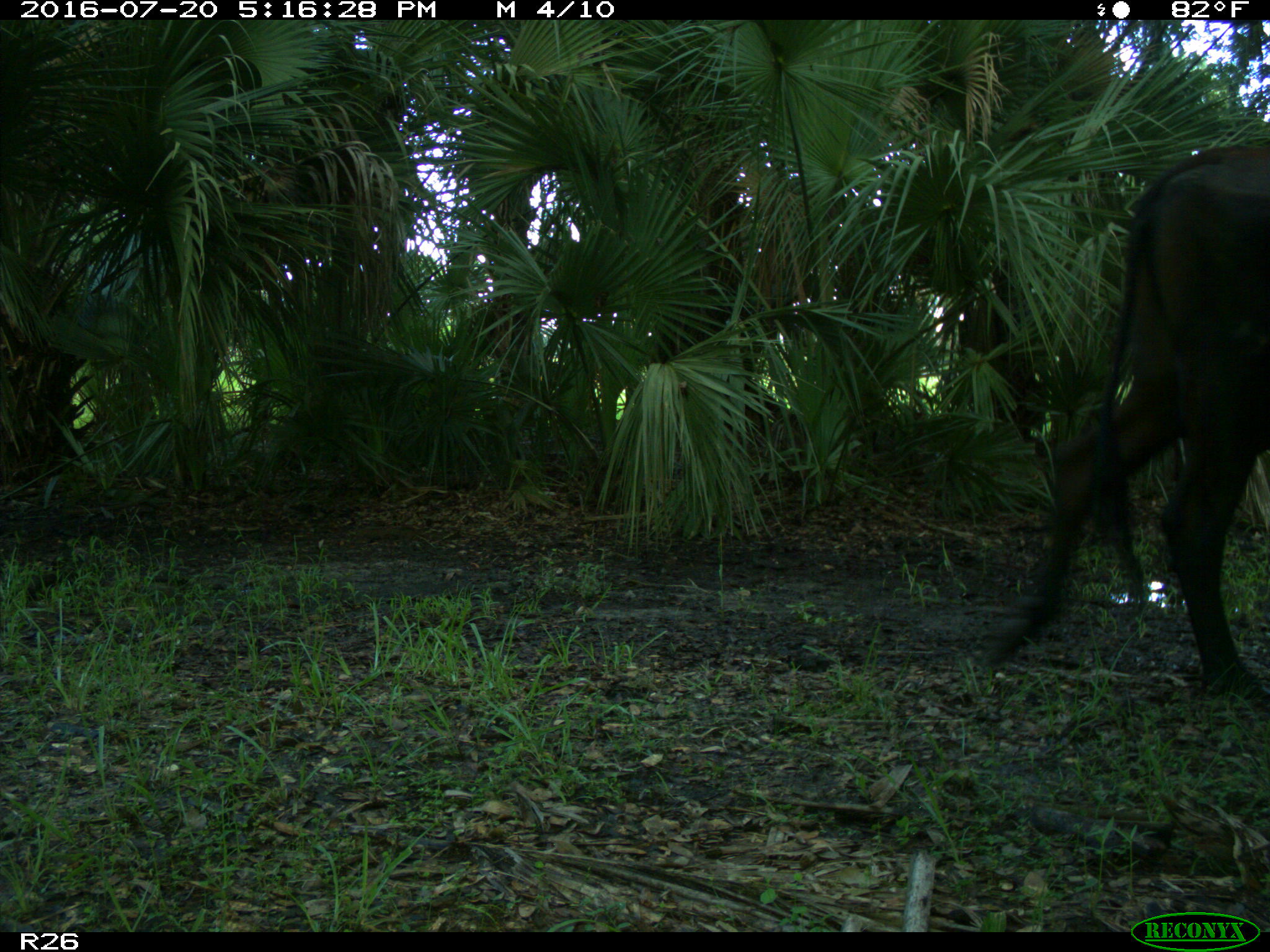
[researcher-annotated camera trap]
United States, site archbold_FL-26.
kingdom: Animalia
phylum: Chordata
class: Mammalia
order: Artiodactyla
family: Bovidae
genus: Bos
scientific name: Bos taurus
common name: domestic cow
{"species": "Bos taurus (domestic cow)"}